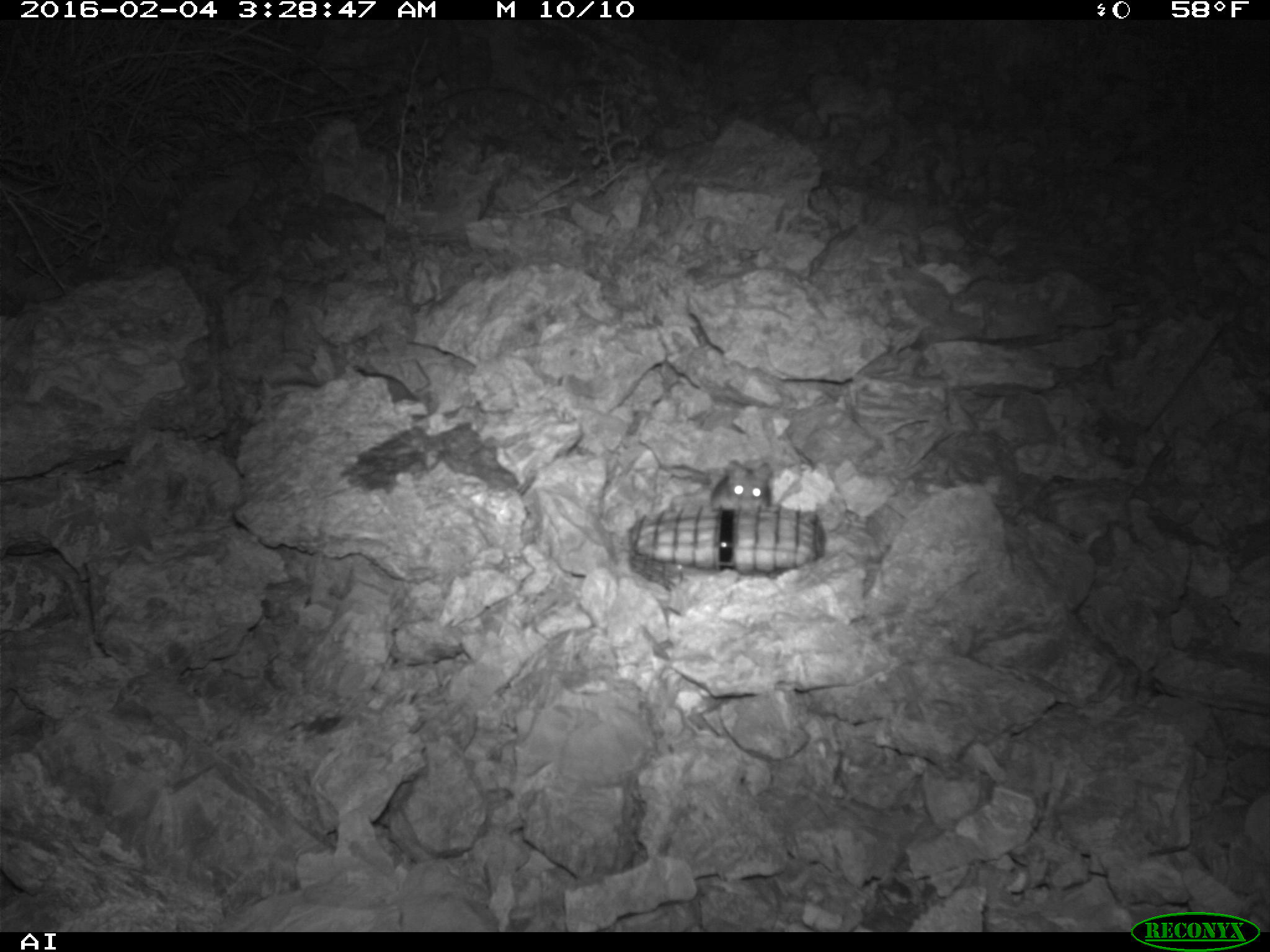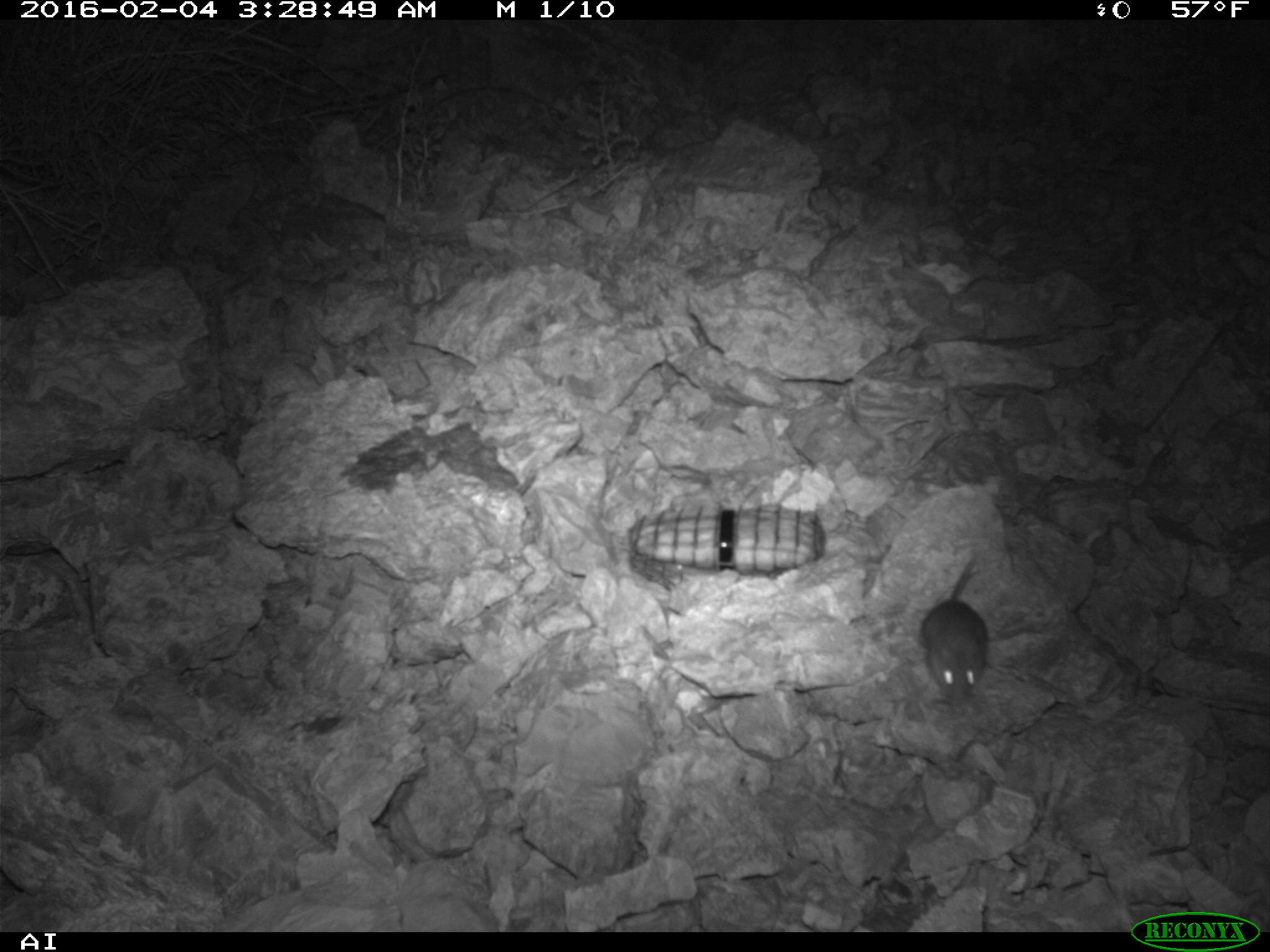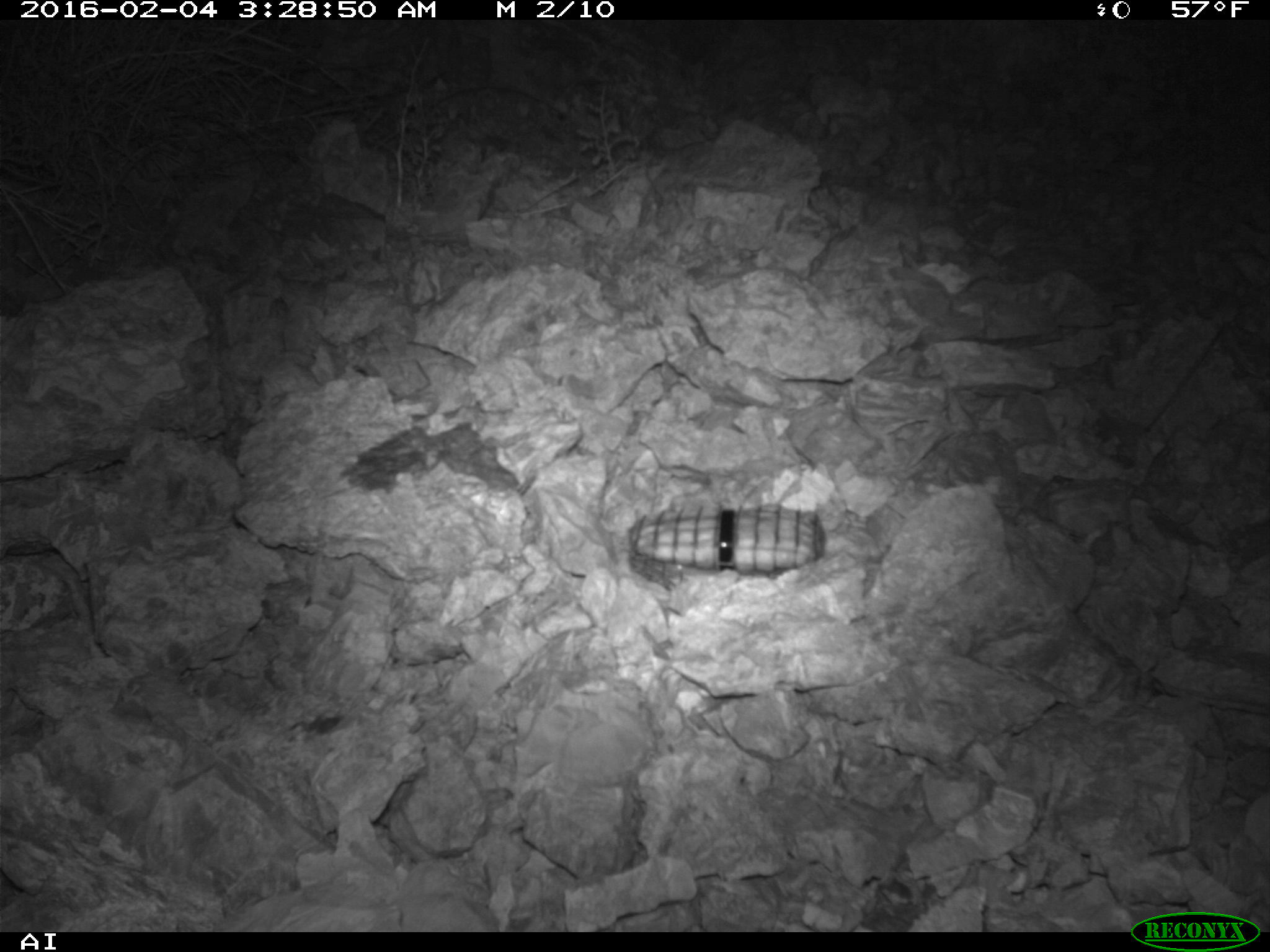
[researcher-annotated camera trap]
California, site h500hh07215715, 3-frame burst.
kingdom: Animalia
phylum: Chordata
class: Mammalia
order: Rodentia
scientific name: Rodentia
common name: rodent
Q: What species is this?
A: Rodent (Rodentia).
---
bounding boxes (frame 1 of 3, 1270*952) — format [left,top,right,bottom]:
rodent: [709,459,773,511]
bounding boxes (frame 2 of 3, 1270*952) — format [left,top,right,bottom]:
rodent: [923,559,989,702]